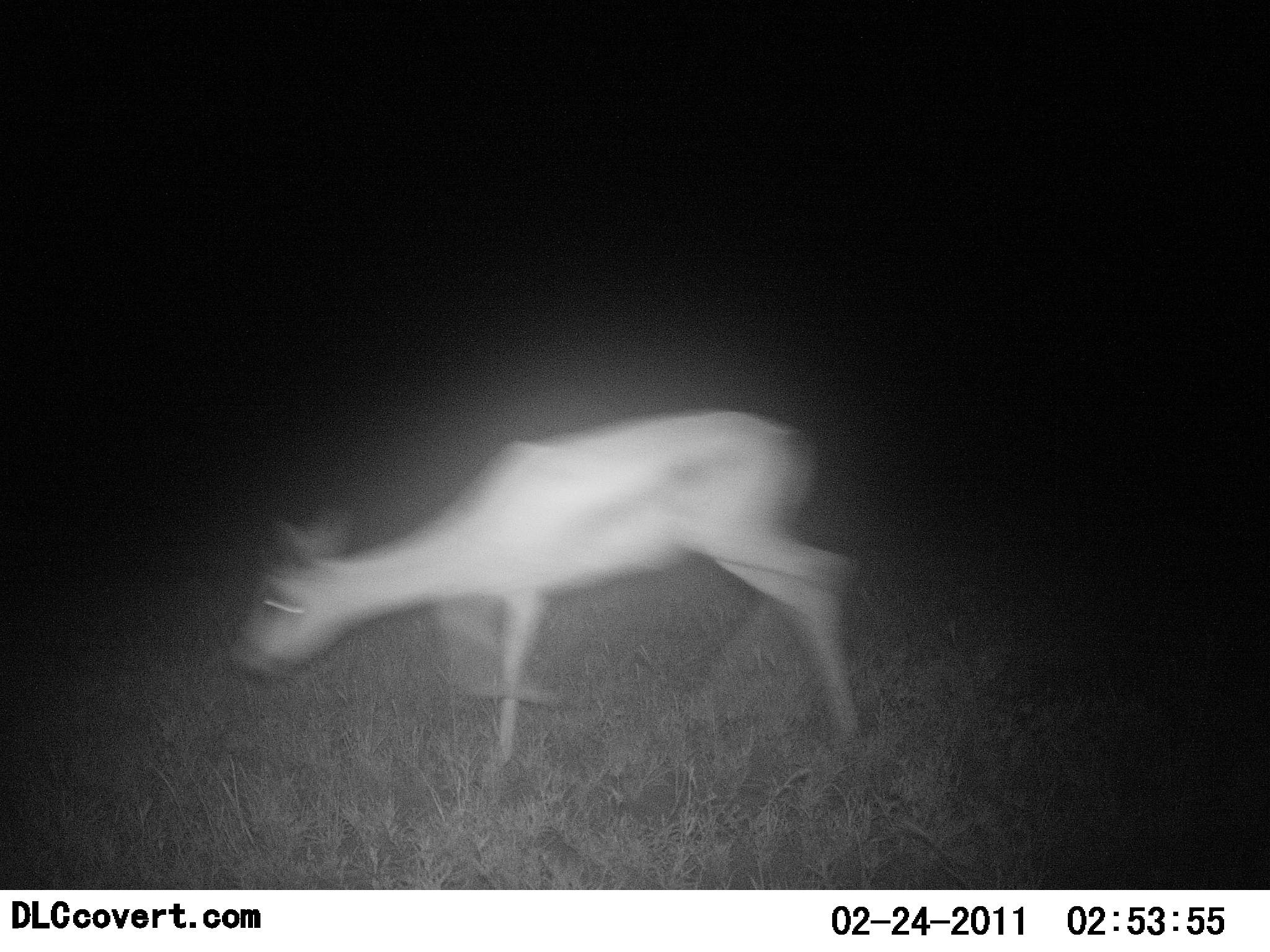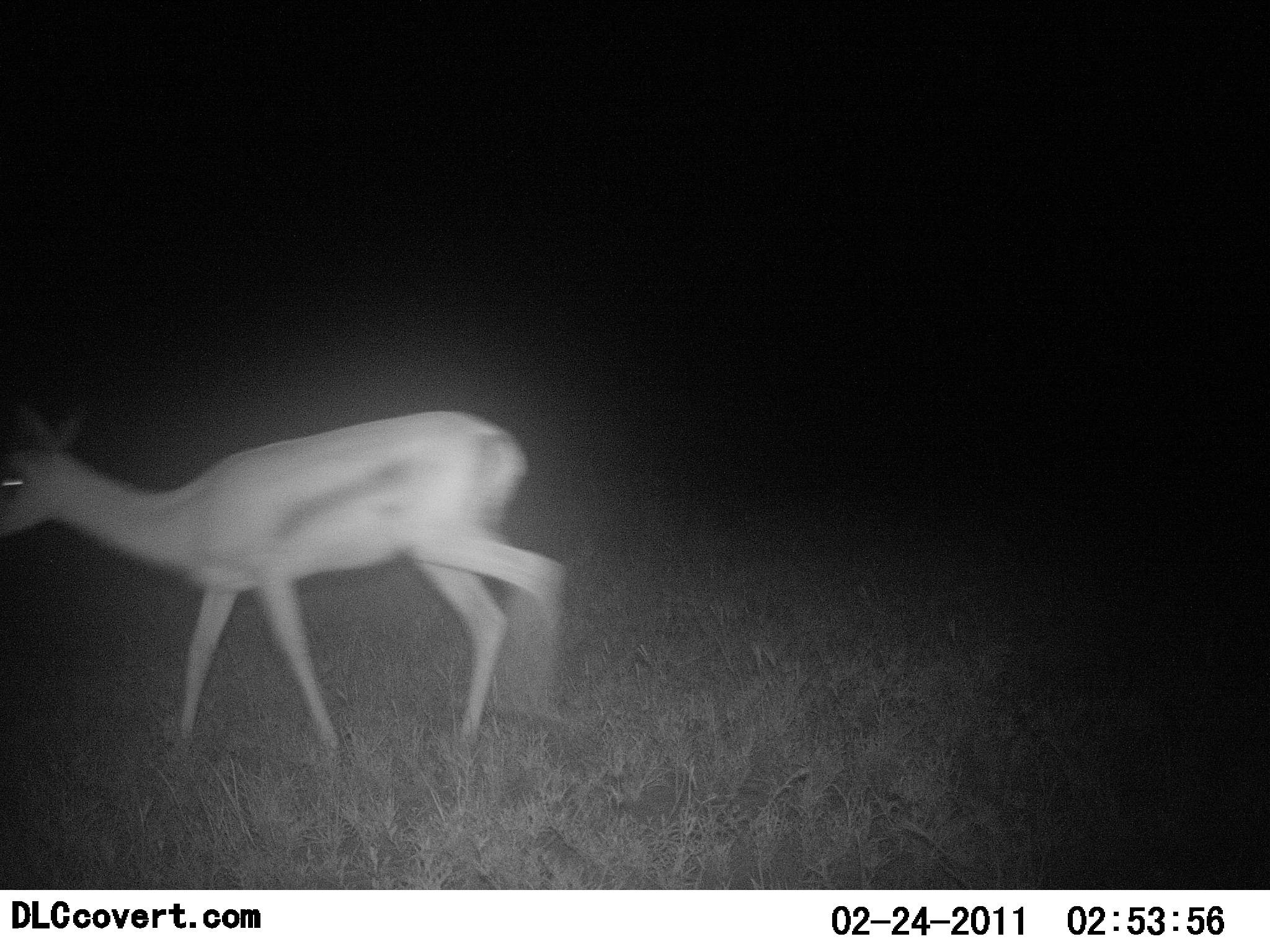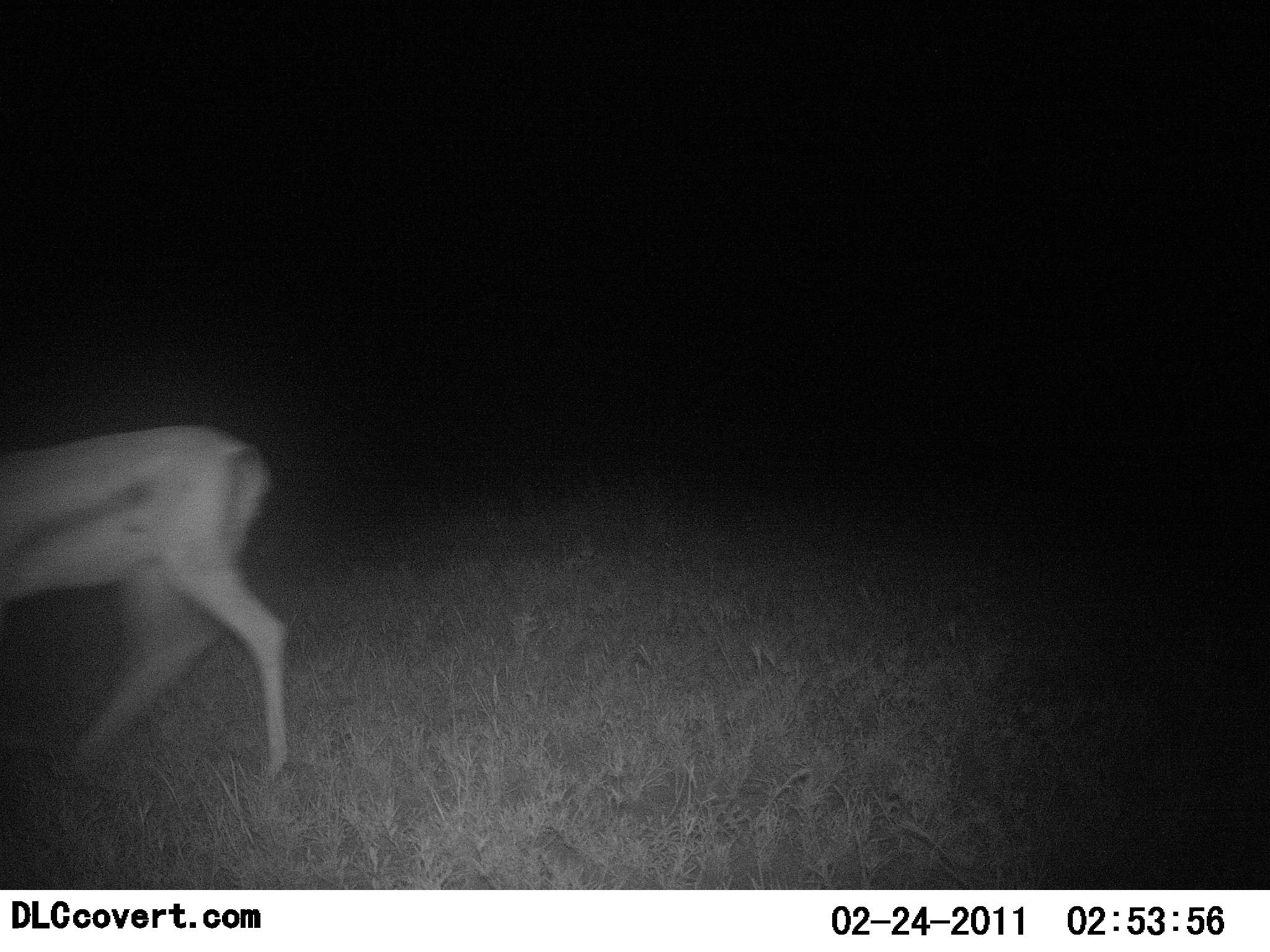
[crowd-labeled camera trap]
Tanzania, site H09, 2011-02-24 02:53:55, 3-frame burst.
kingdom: Animalia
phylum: Chordata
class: Mammalia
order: Artiodactyla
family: Bovidae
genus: Eudorcas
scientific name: Eudorcas thomsonii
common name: thomson's gazelle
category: gazellethomsons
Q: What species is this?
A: Gazellethomsons (thomson's gazelle) (Eudorcas thomsonii).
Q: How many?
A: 1.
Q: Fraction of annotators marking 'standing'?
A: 0%.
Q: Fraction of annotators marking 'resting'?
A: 0%.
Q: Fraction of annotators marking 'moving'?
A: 100%.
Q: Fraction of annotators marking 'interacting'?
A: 0%.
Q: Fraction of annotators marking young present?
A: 0%.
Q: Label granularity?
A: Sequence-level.